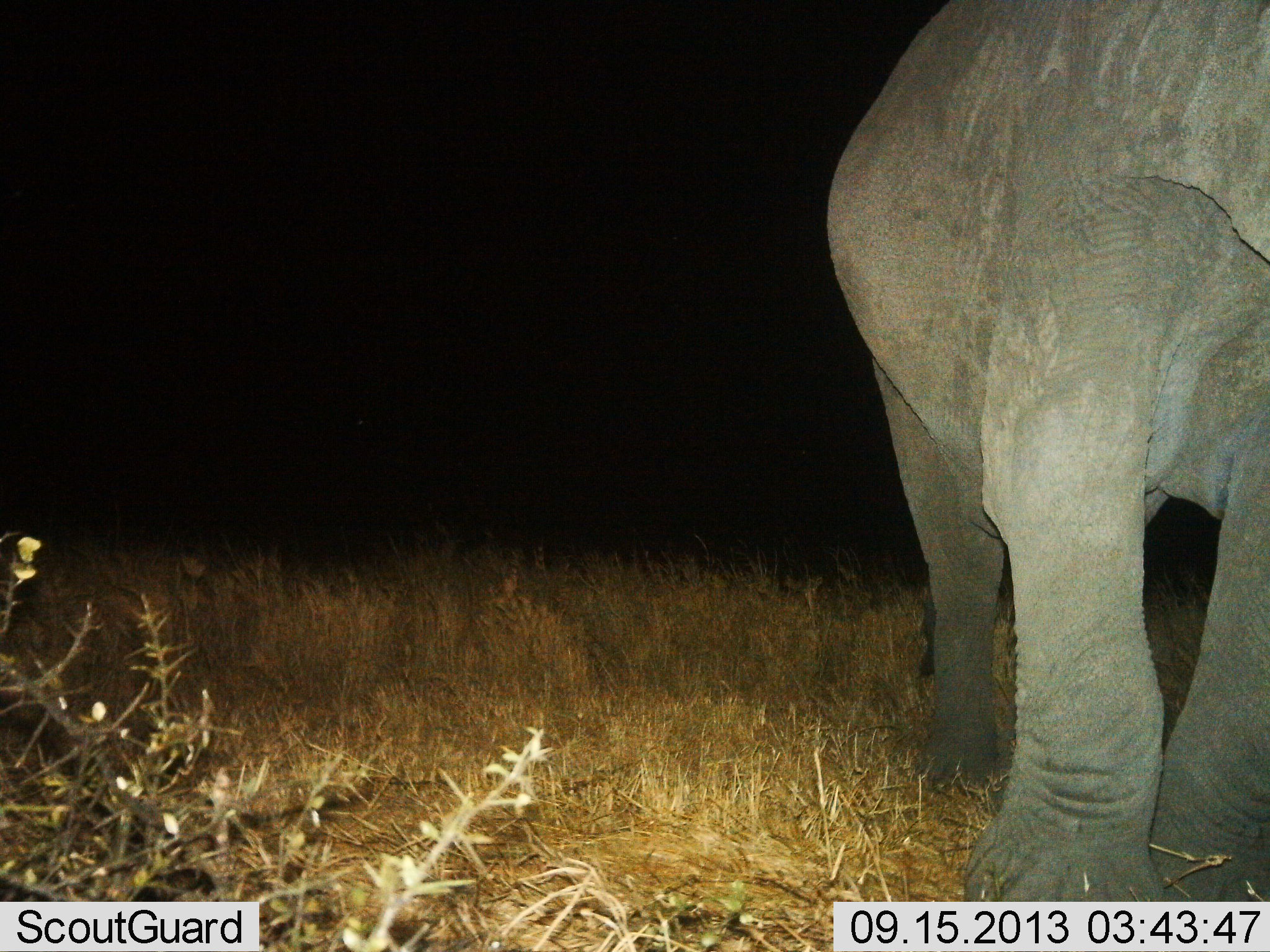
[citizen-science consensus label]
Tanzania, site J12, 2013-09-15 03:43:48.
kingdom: Animalia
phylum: Chordata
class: Mammalia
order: Proboscidea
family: Elephantidae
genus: Loxodonta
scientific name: Loxodonta africana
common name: african bush elephant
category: elephant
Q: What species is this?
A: Elephant (african bush elephant) (Loxodonta africana).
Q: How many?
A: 1.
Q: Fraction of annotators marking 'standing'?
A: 83%.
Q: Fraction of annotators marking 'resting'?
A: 0%.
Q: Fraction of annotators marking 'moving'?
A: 17%.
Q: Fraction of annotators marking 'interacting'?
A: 0%.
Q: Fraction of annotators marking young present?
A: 0%.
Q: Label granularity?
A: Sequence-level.